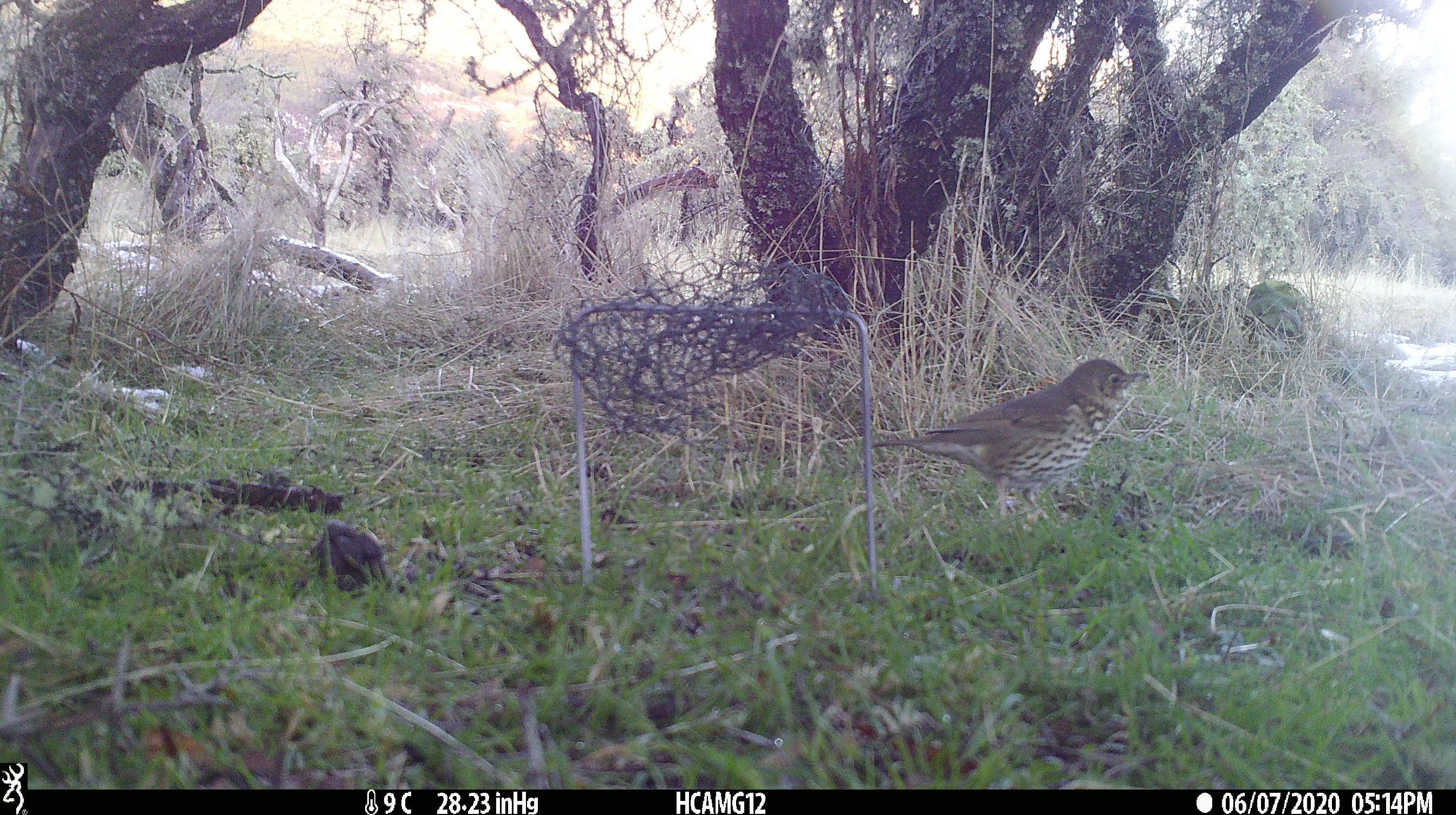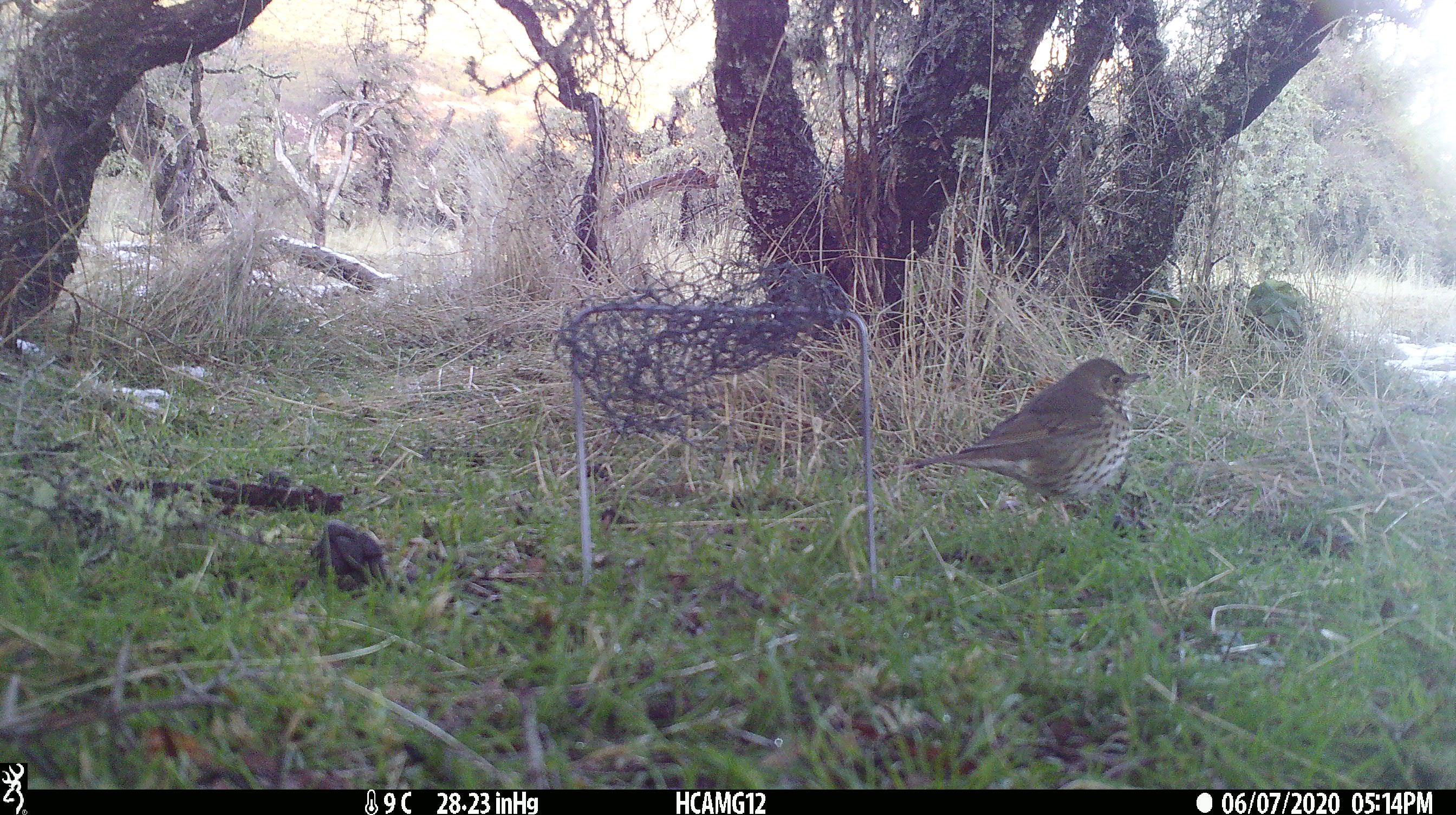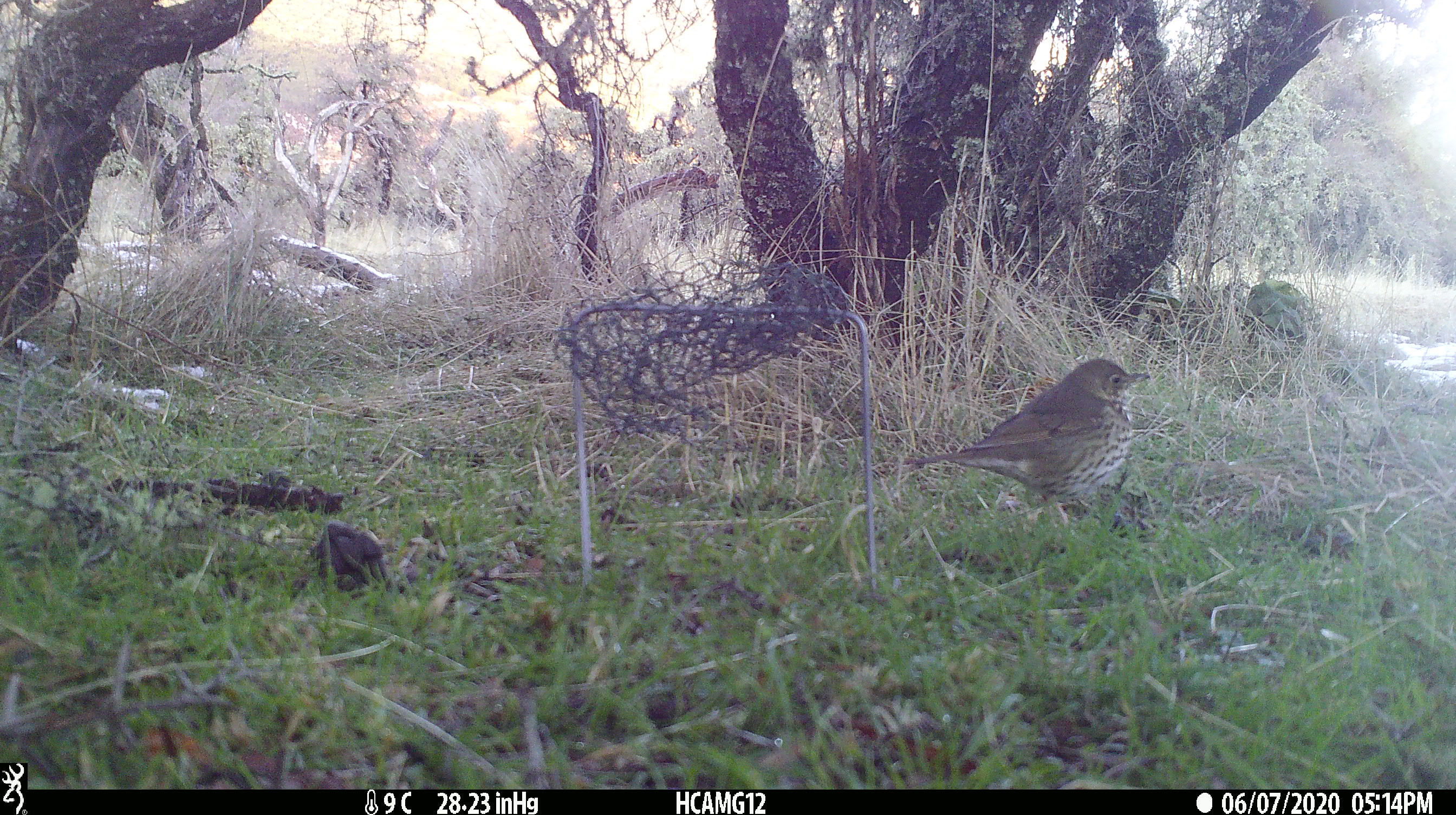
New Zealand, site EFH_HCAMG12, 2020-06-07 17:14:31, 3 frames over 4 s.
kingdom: Animalia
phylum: Chordata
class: Aves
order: Passeriformes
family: Turdidae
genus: Turdus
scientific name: Turdus philomelos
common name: song thrush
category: thrush